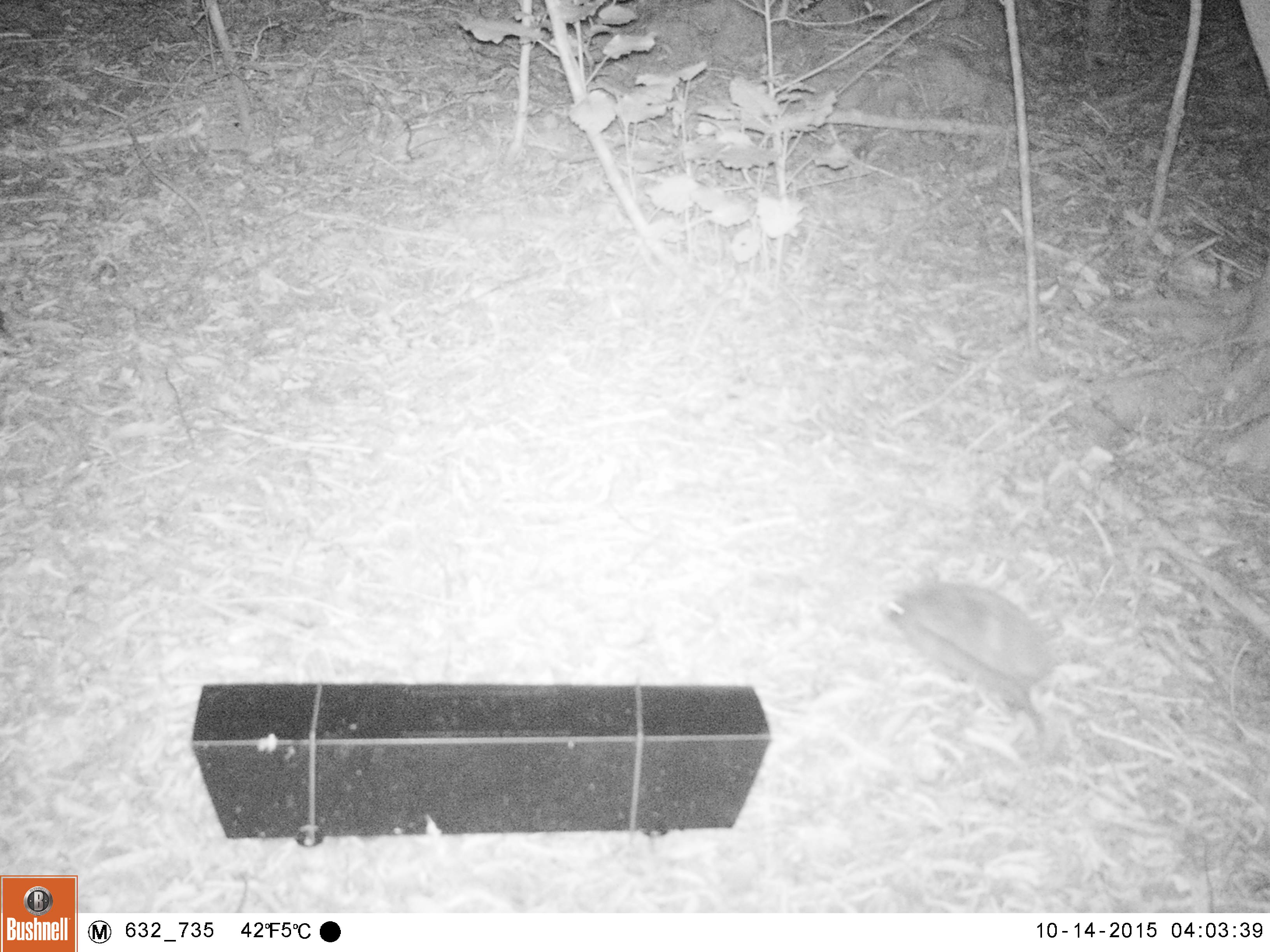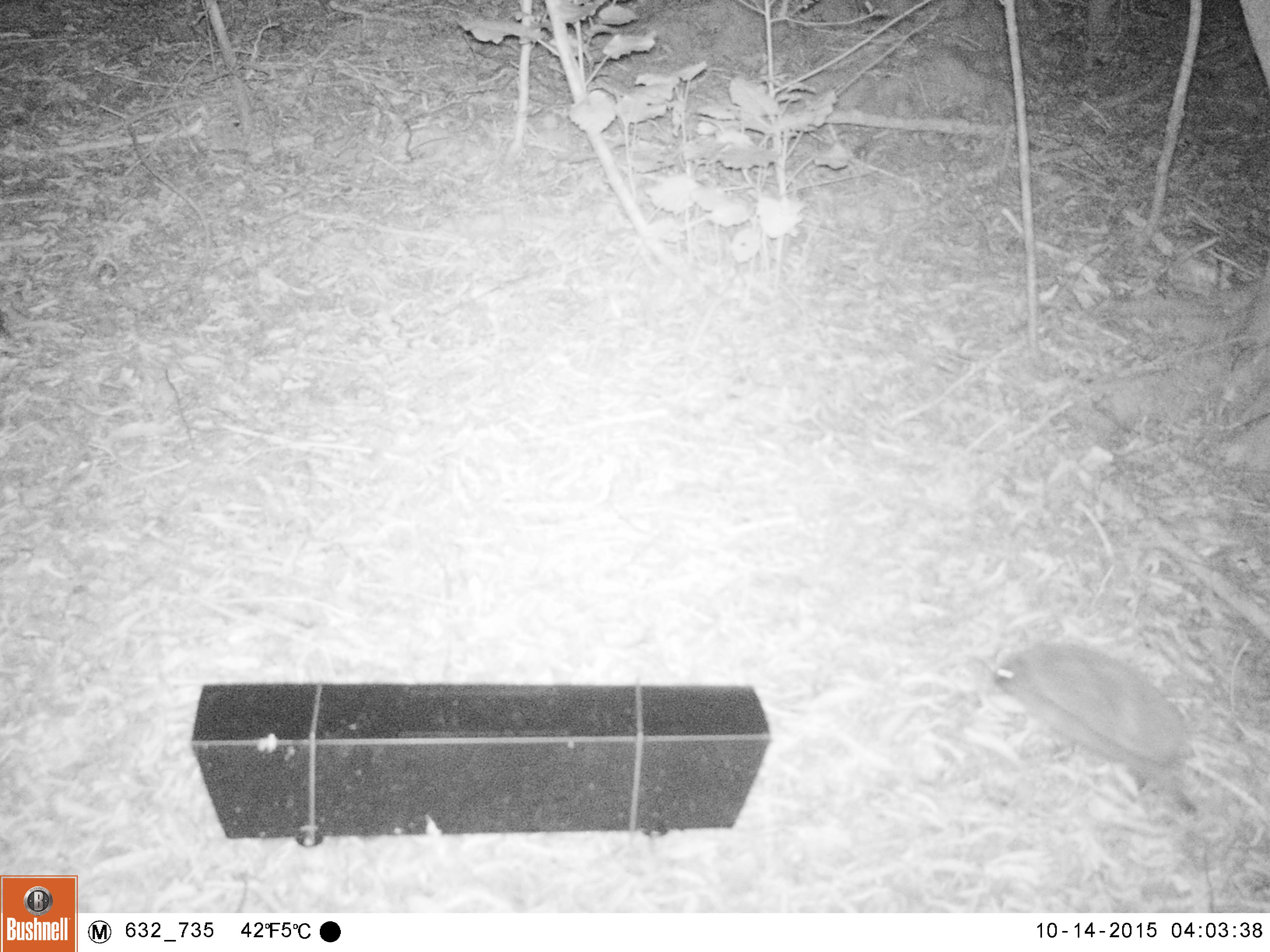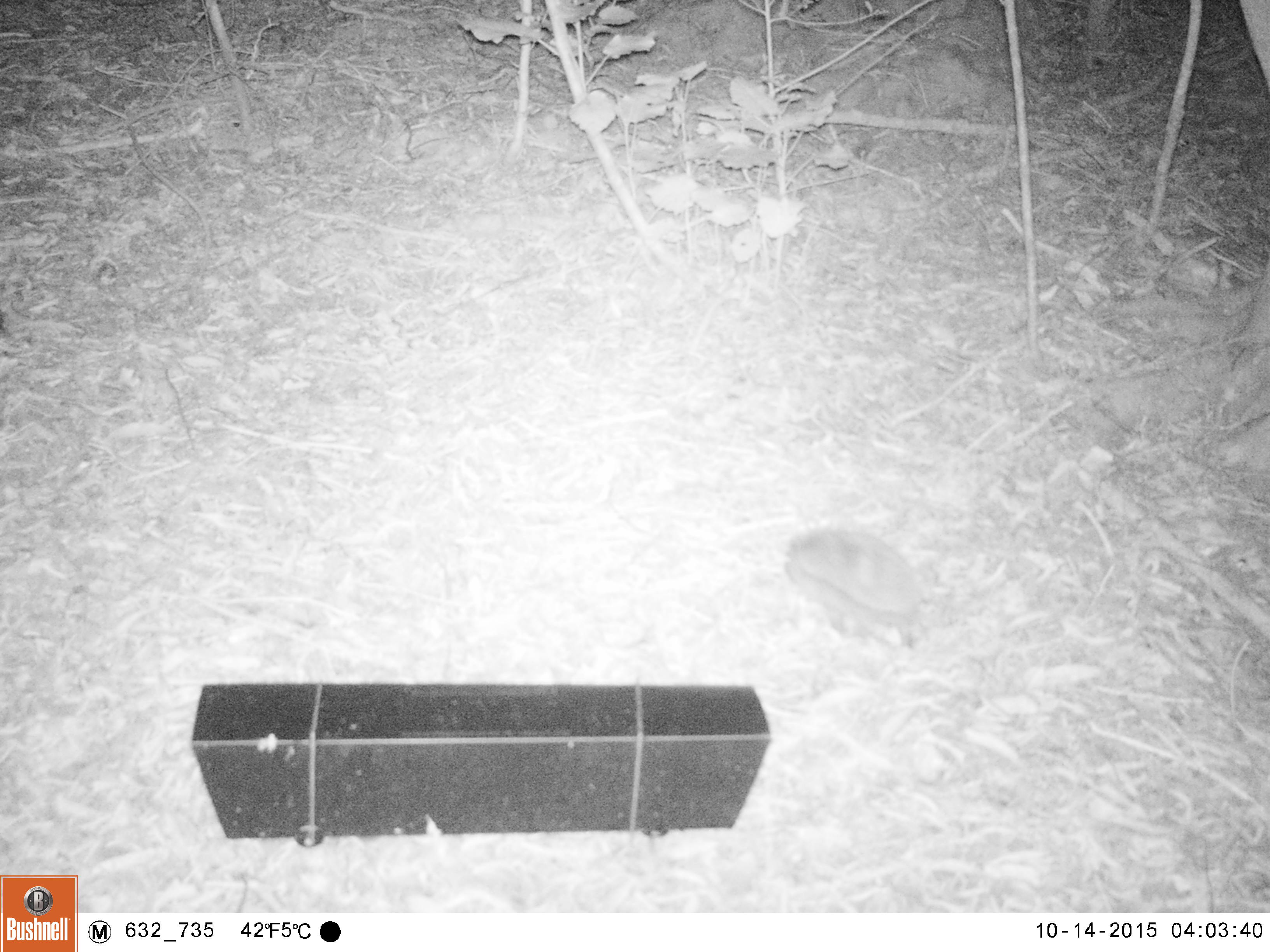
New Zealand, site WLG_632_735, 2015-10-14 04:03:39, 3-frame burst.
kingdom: Animalia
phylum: Chordata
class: Mammalia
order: Eulipotyphla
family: Erinaceidae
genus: Erinaceus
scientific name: Erinaceus europaeus europaeus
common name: european hedgehog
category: hedgehog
Hedgehog (european hedgehog) (Erinaceus europaeus europaeus).